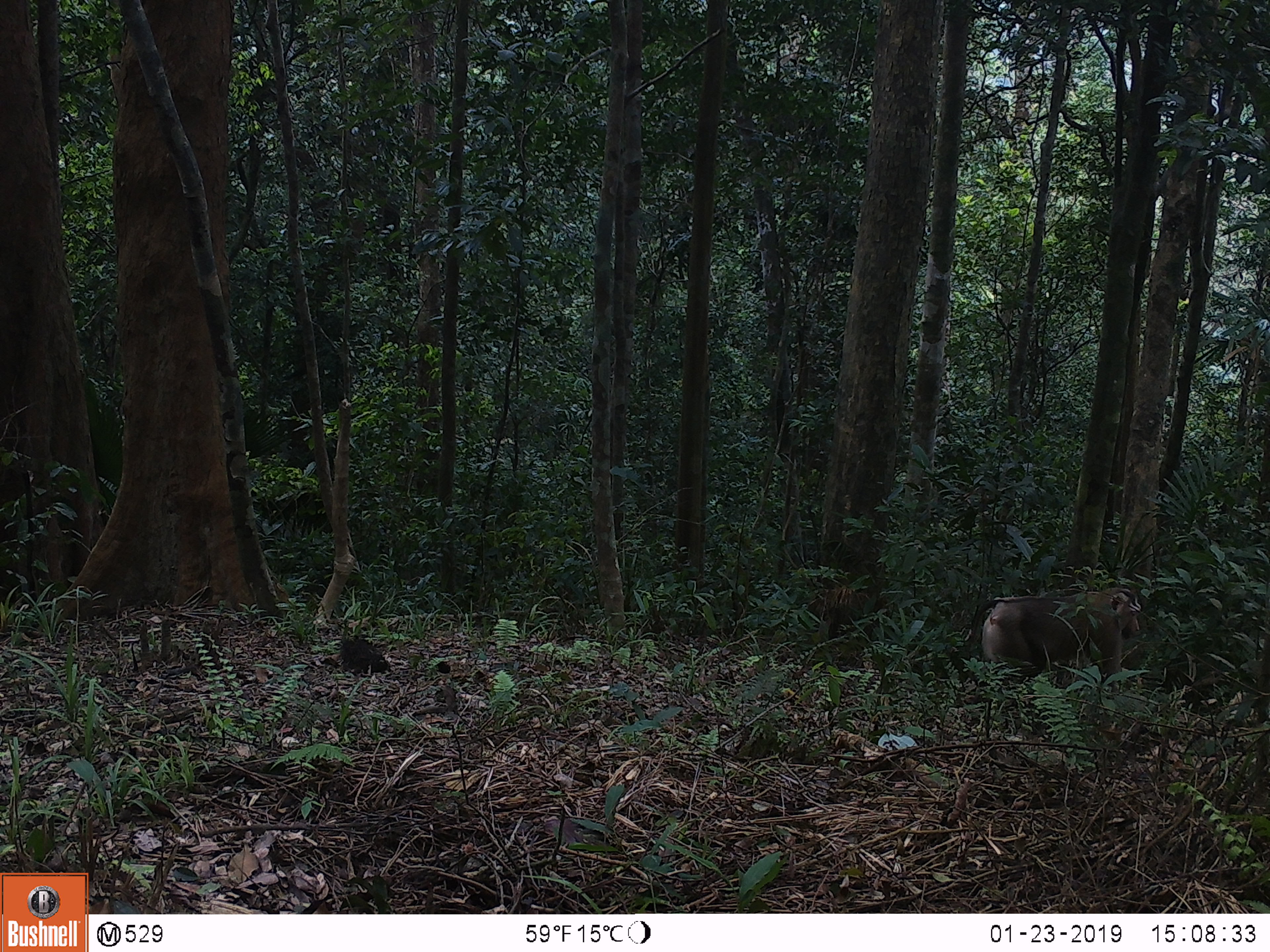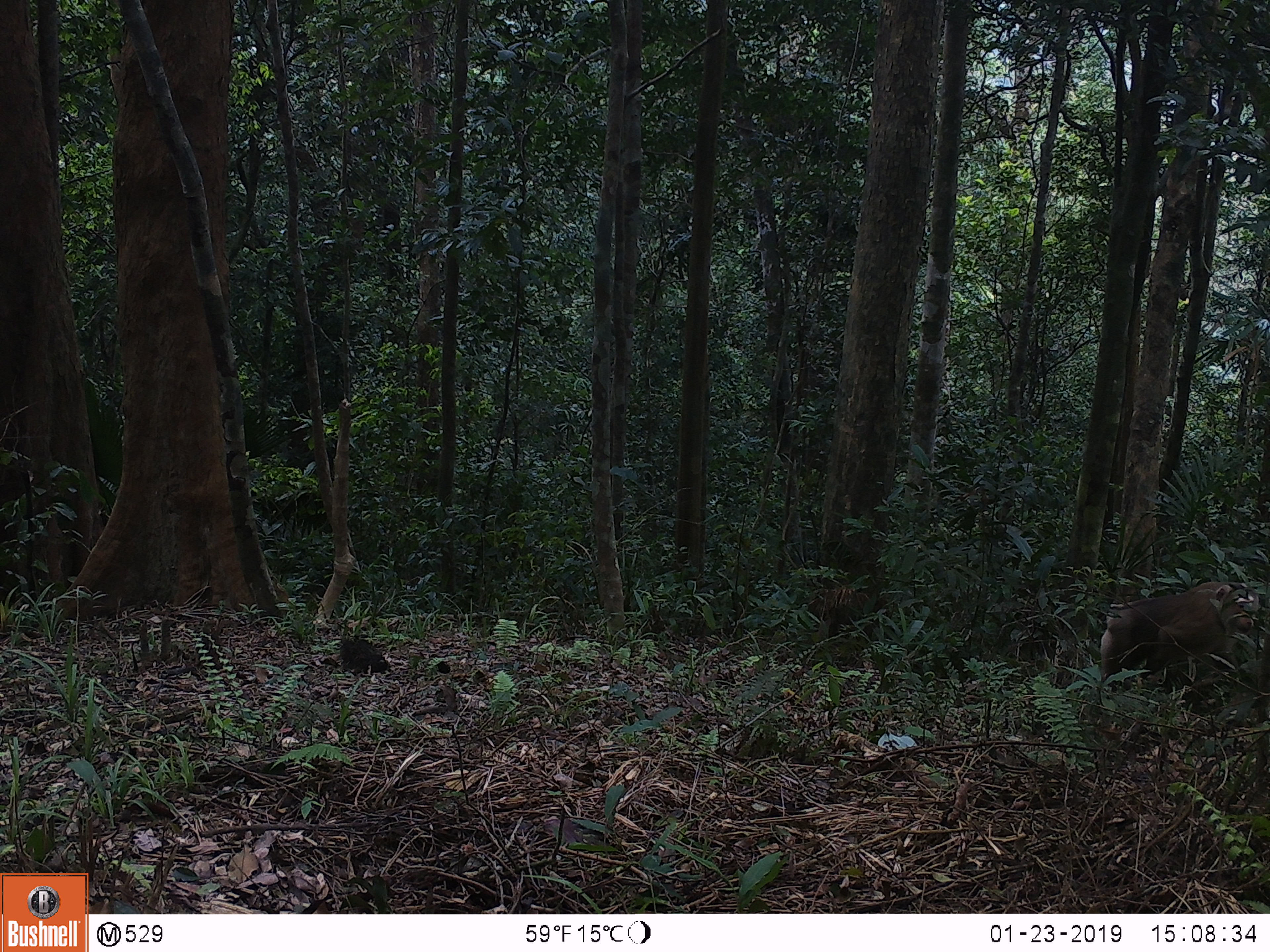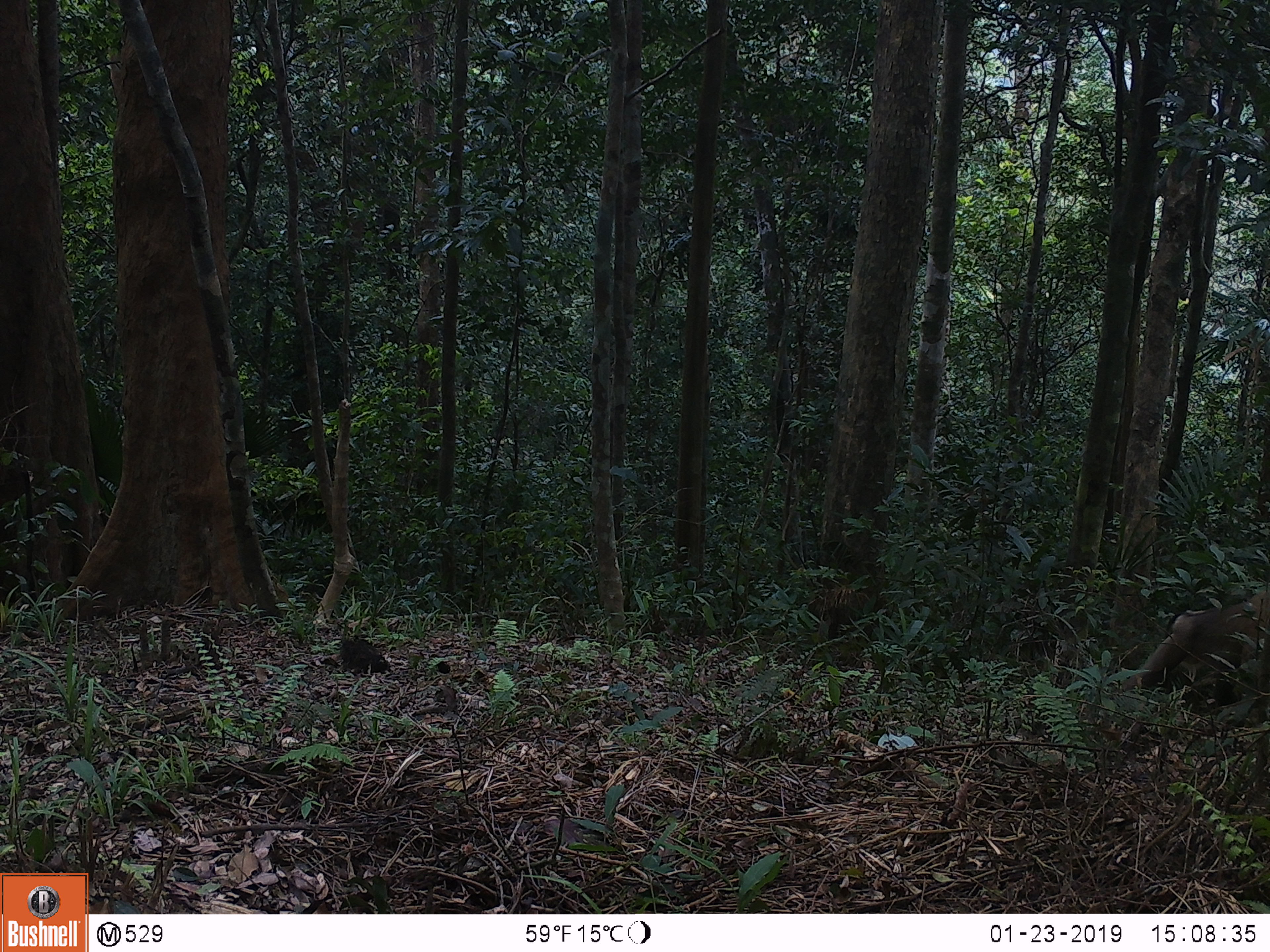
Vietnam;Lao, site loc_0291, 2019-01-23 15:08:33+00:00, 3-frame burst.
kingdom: Animalia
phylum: Chordata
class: Mammalia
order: Primates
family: Cercopithecidae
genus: Macaca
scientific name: Macaca nemestrina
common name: pig-tailed macaque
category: pig tailed macaque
Pig tailed macaque (pig-tailed macaque) (Macaca nemestrina). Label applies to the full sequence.